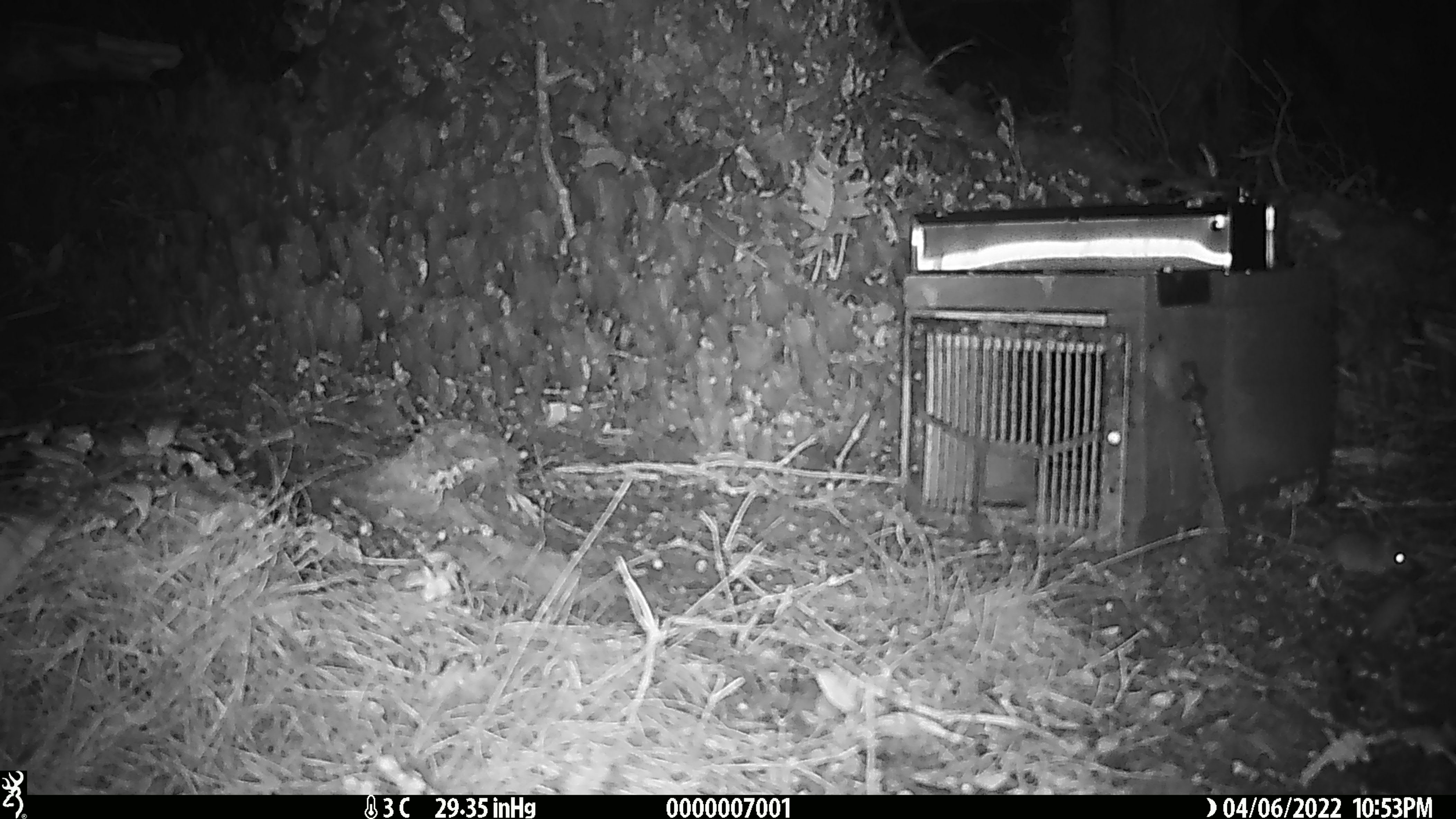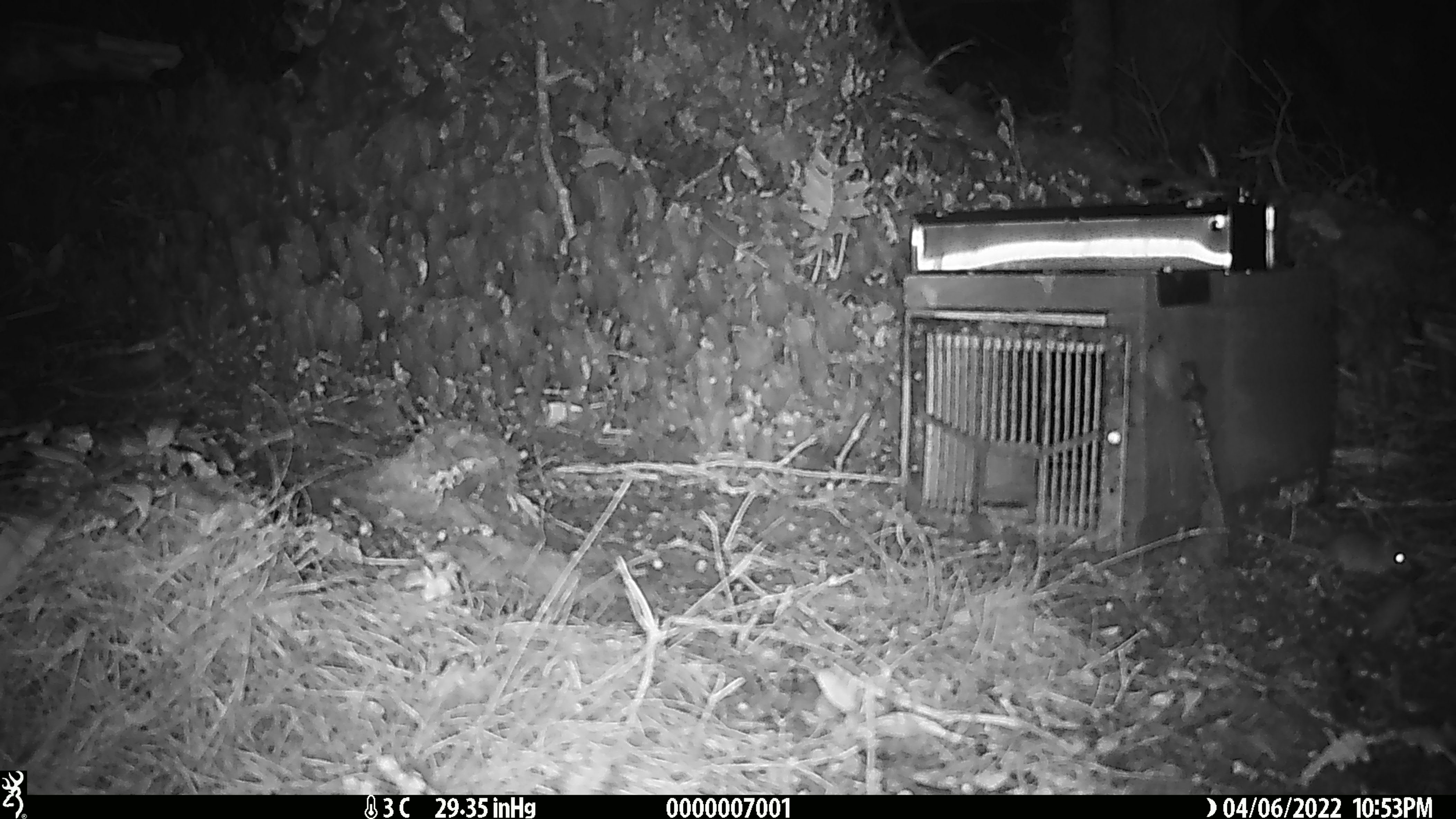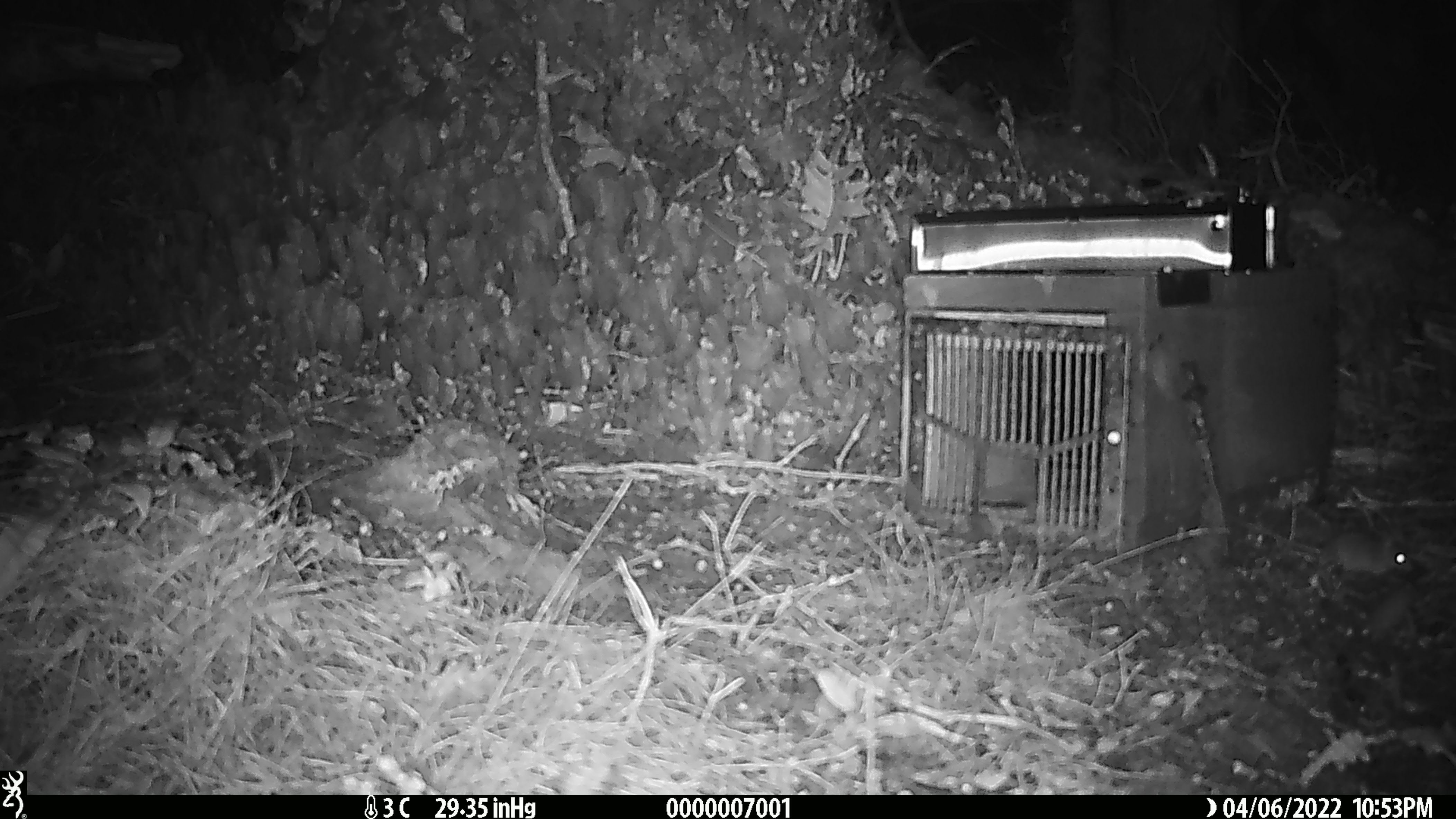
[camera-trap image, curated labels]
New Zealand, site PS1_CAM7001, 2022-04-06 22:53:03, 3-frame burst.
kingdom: Animalia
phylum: Chordata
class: Mammalia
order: Rodentia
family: Muridae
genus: Mus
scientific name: Mus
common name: mouse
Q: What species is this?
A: Mouse (Mus).